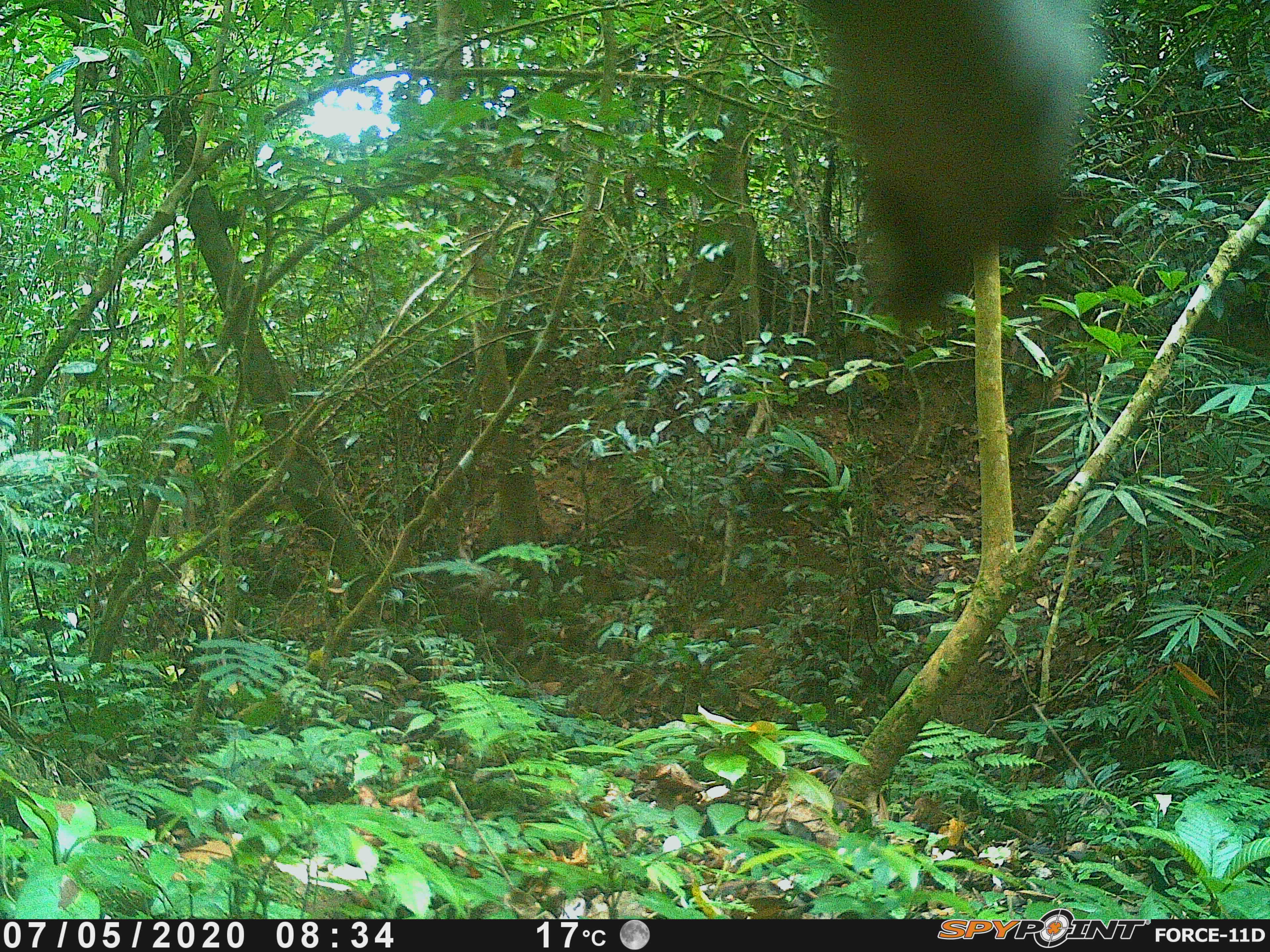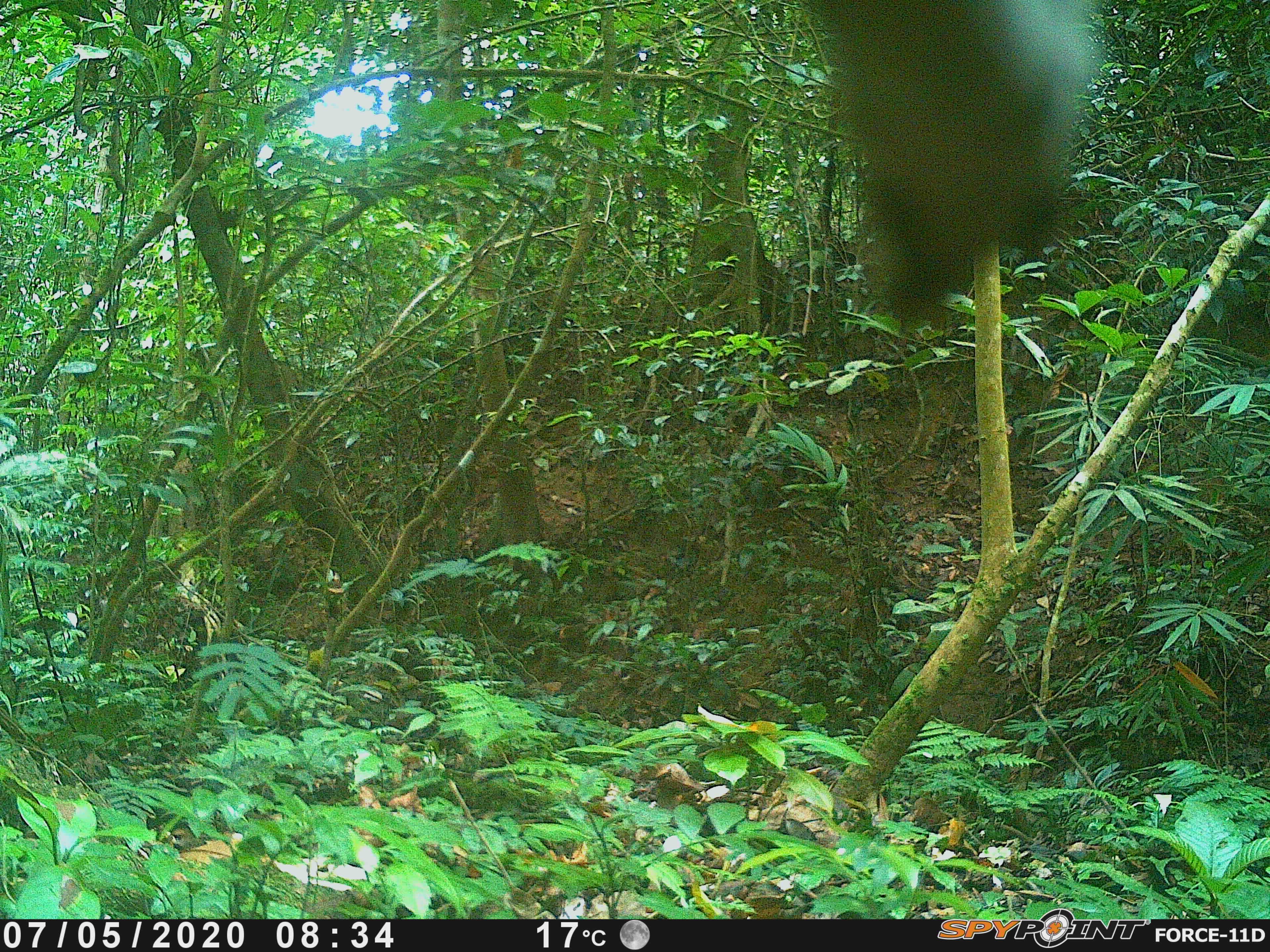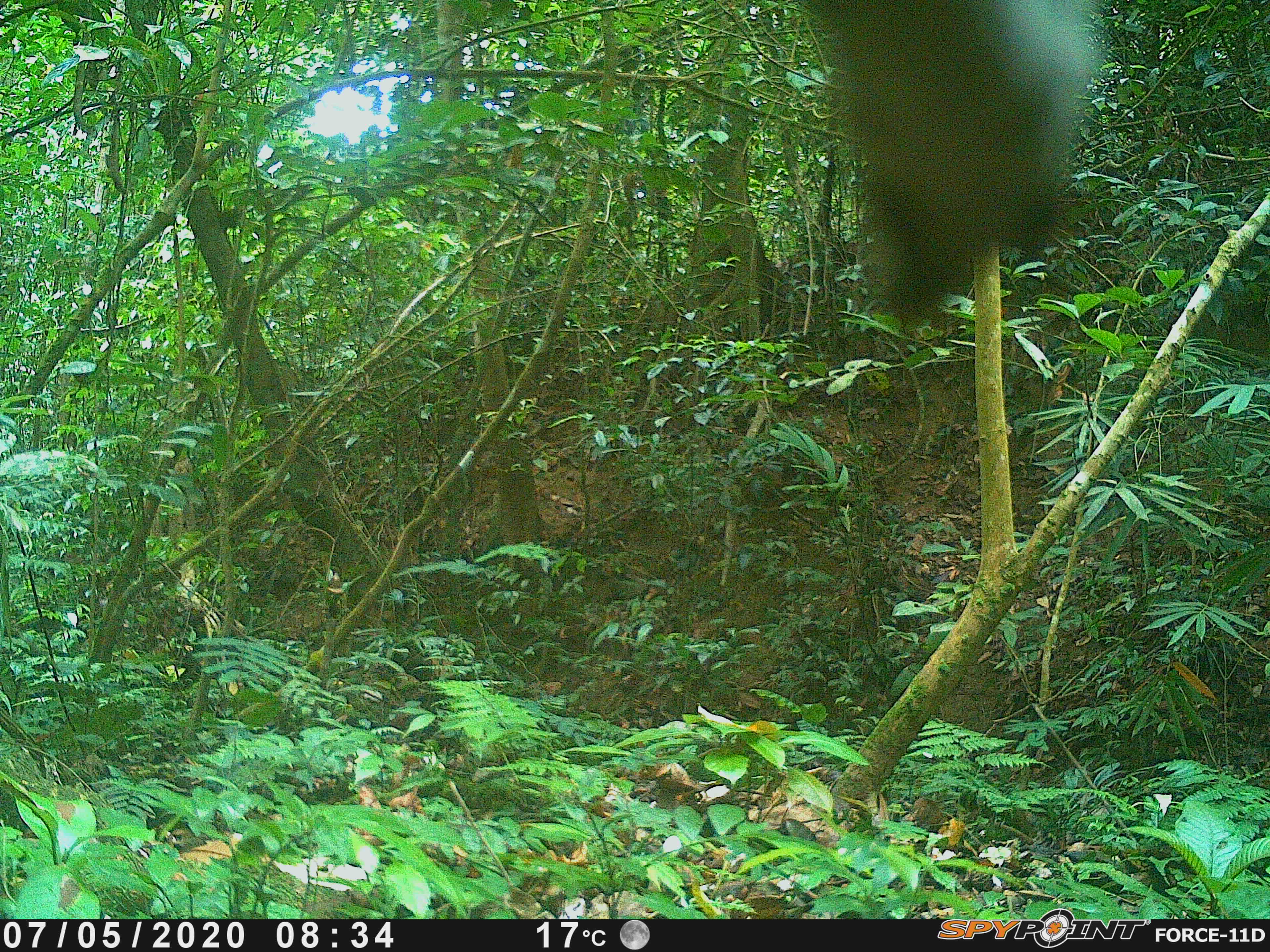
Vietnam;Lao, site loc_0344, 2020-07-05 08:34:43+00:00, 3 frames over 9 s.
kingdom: Animalia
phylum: Chordata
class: Mammalia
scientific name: Mammalia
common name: mammal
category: unidentified small mammal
Unidentified small mammal (mammal) (Mammalia). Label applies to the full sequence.